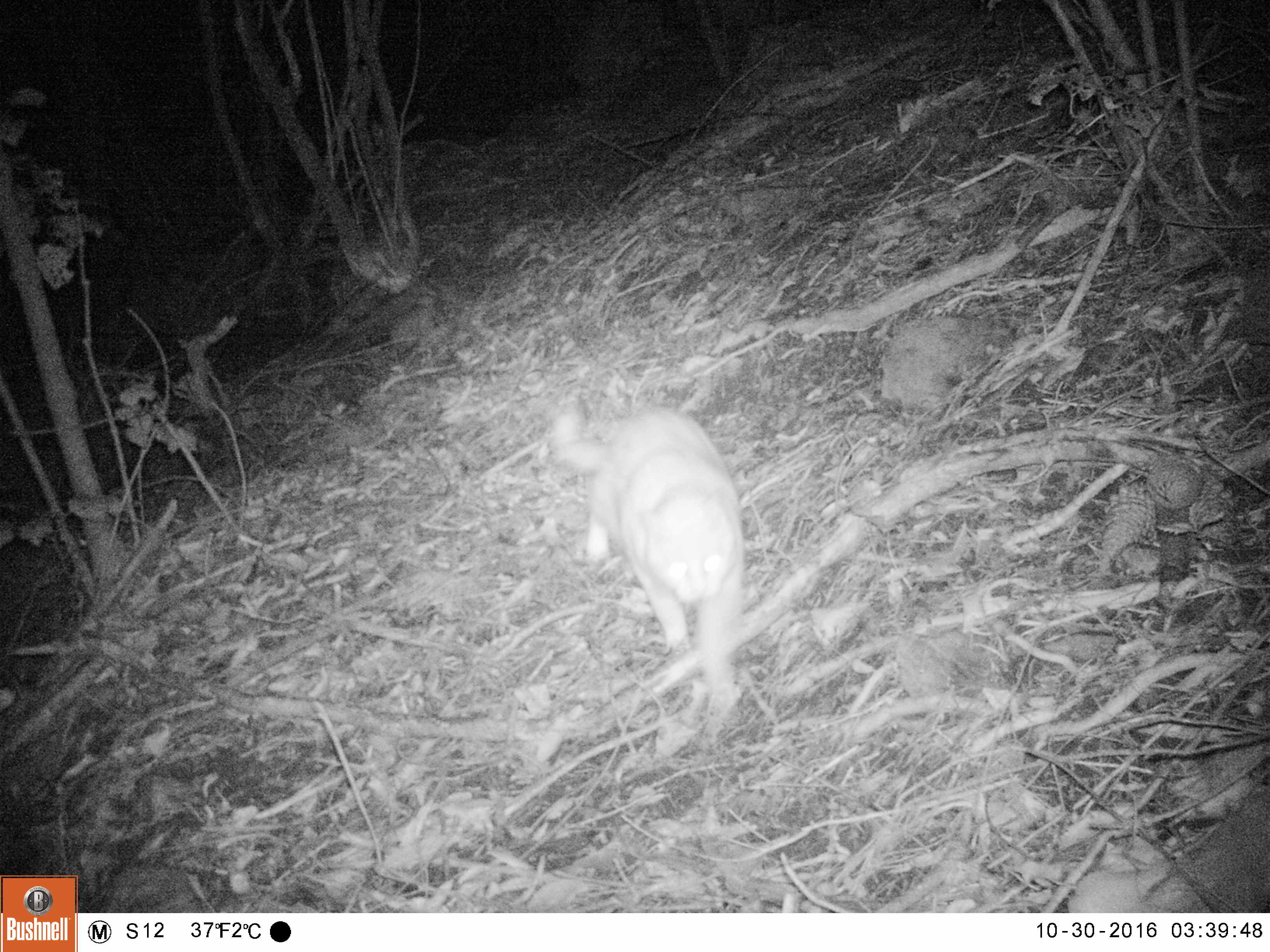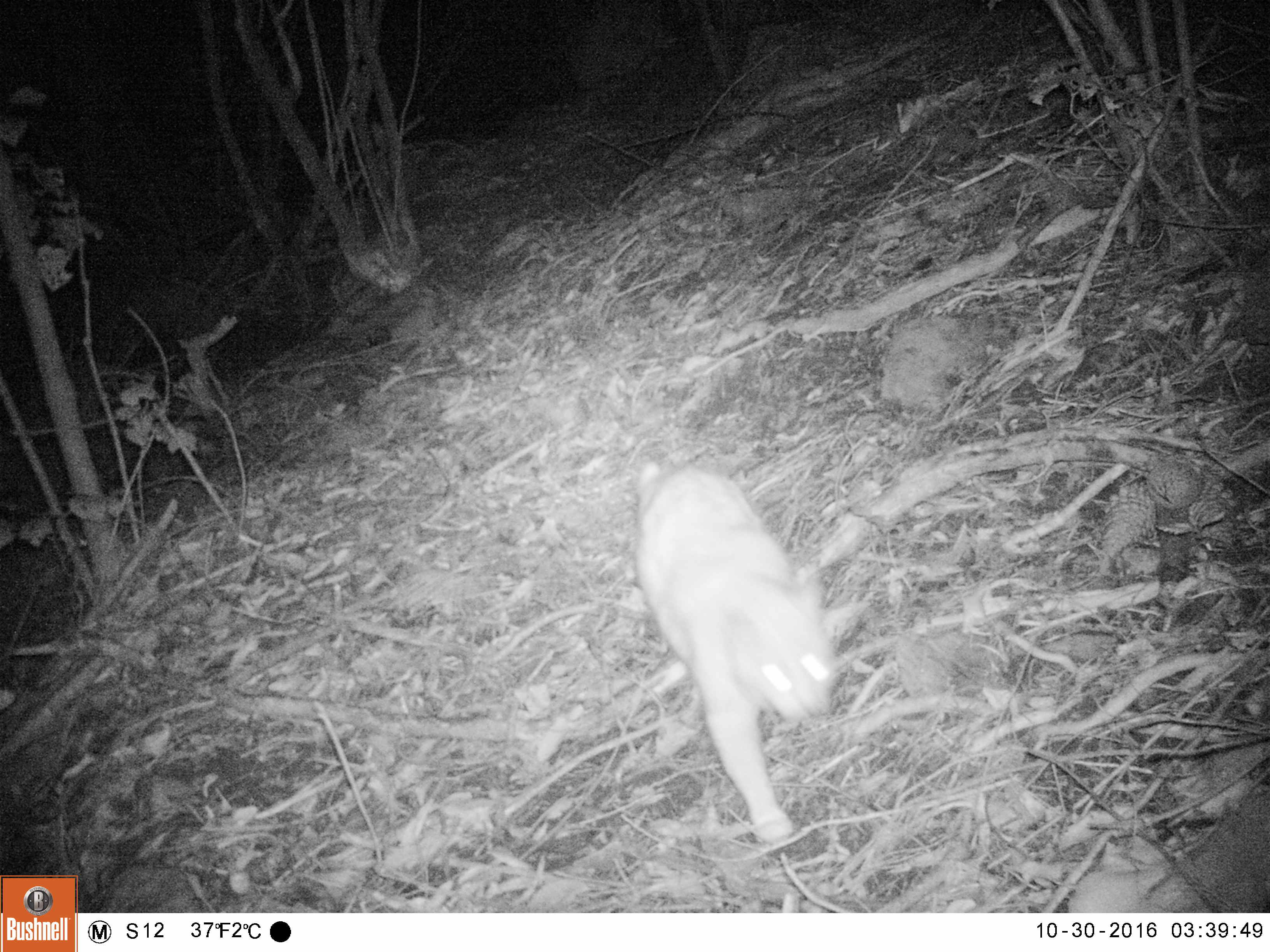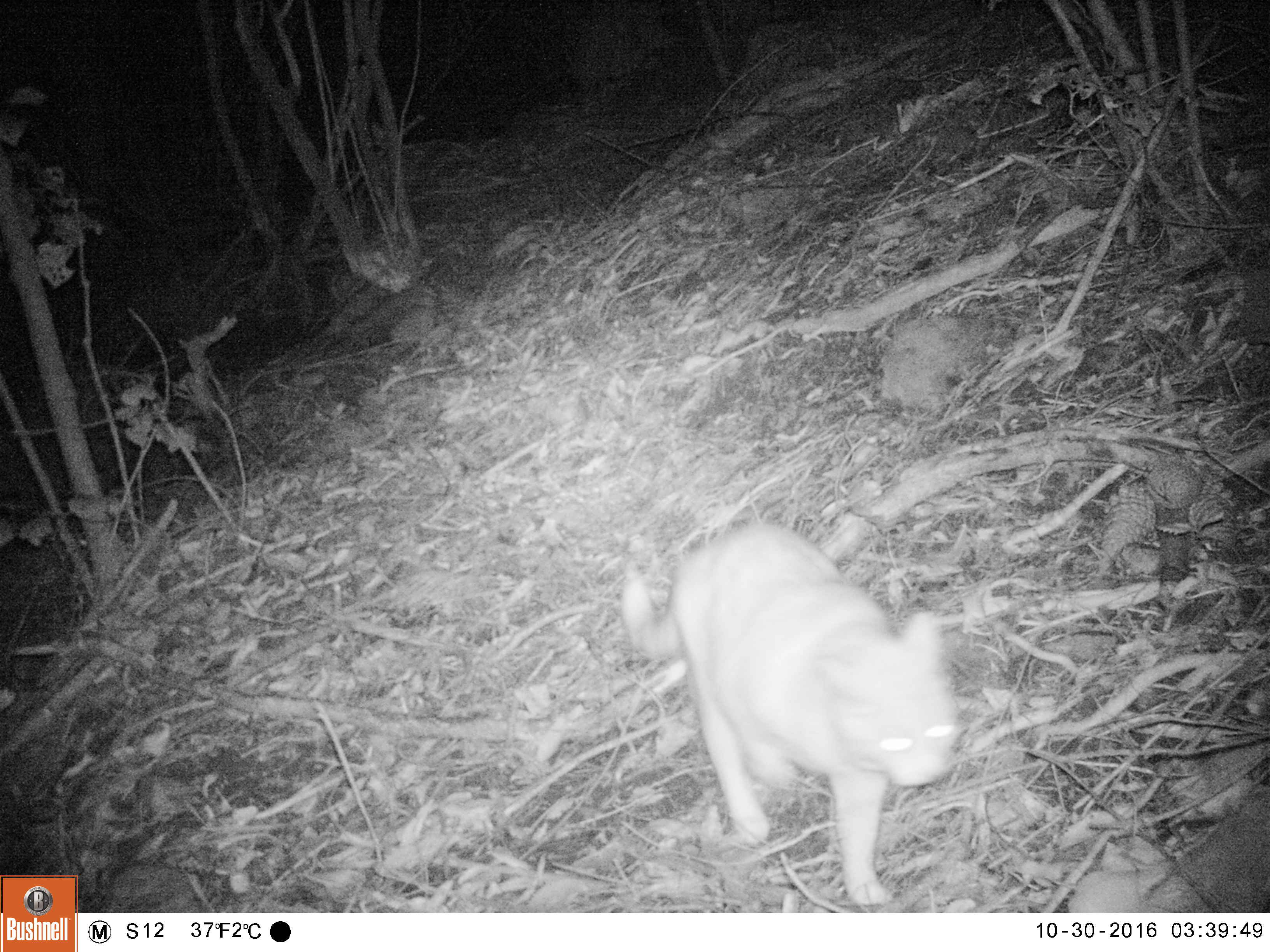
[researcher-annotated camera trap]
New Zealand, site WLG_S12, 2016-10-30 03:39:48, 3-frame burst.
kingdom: Animalia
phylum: Chordata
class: Mammalia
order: Carnivora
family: Felidae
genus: Felis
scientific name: Felis catus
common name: domestic cat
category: cat